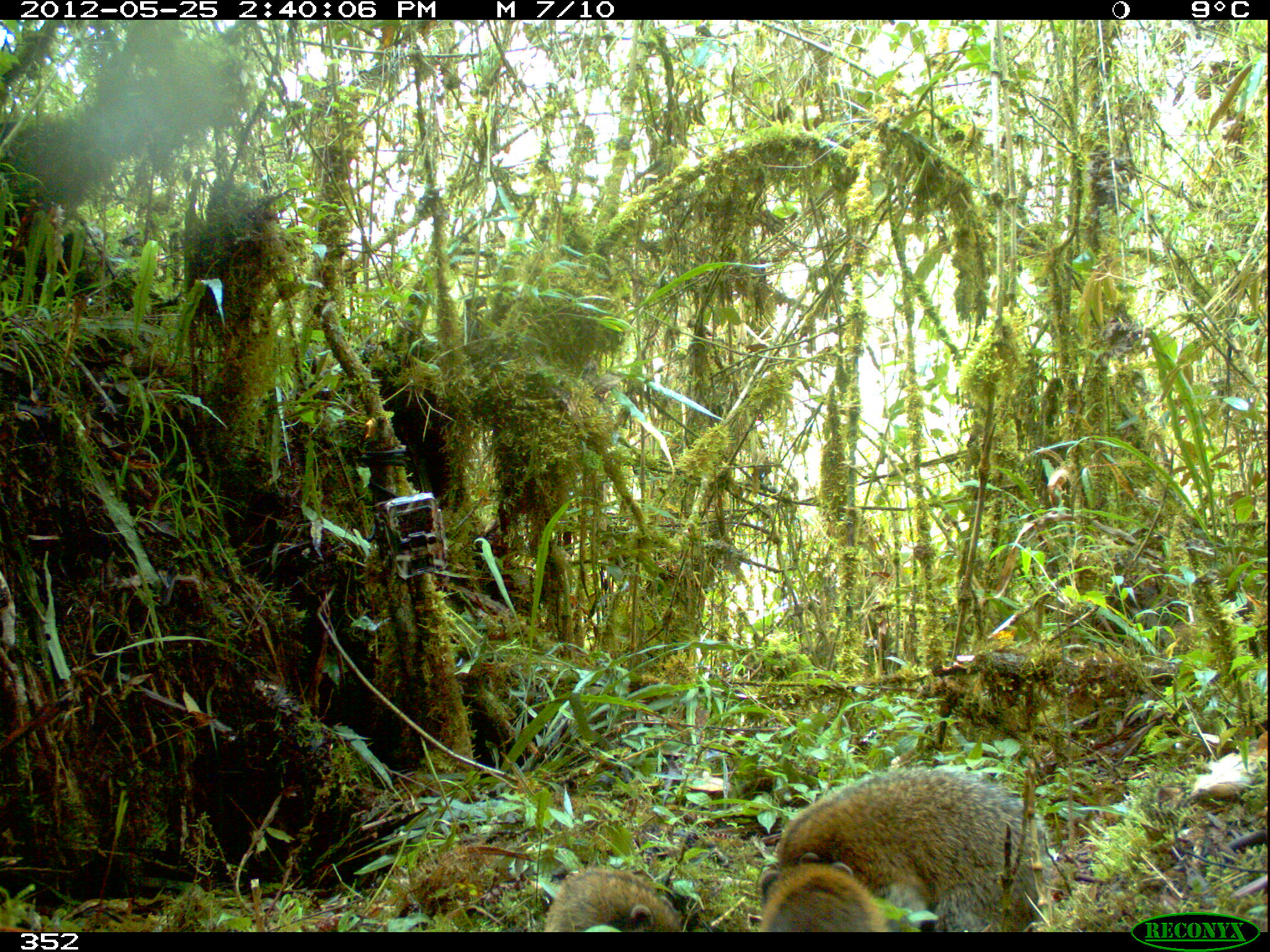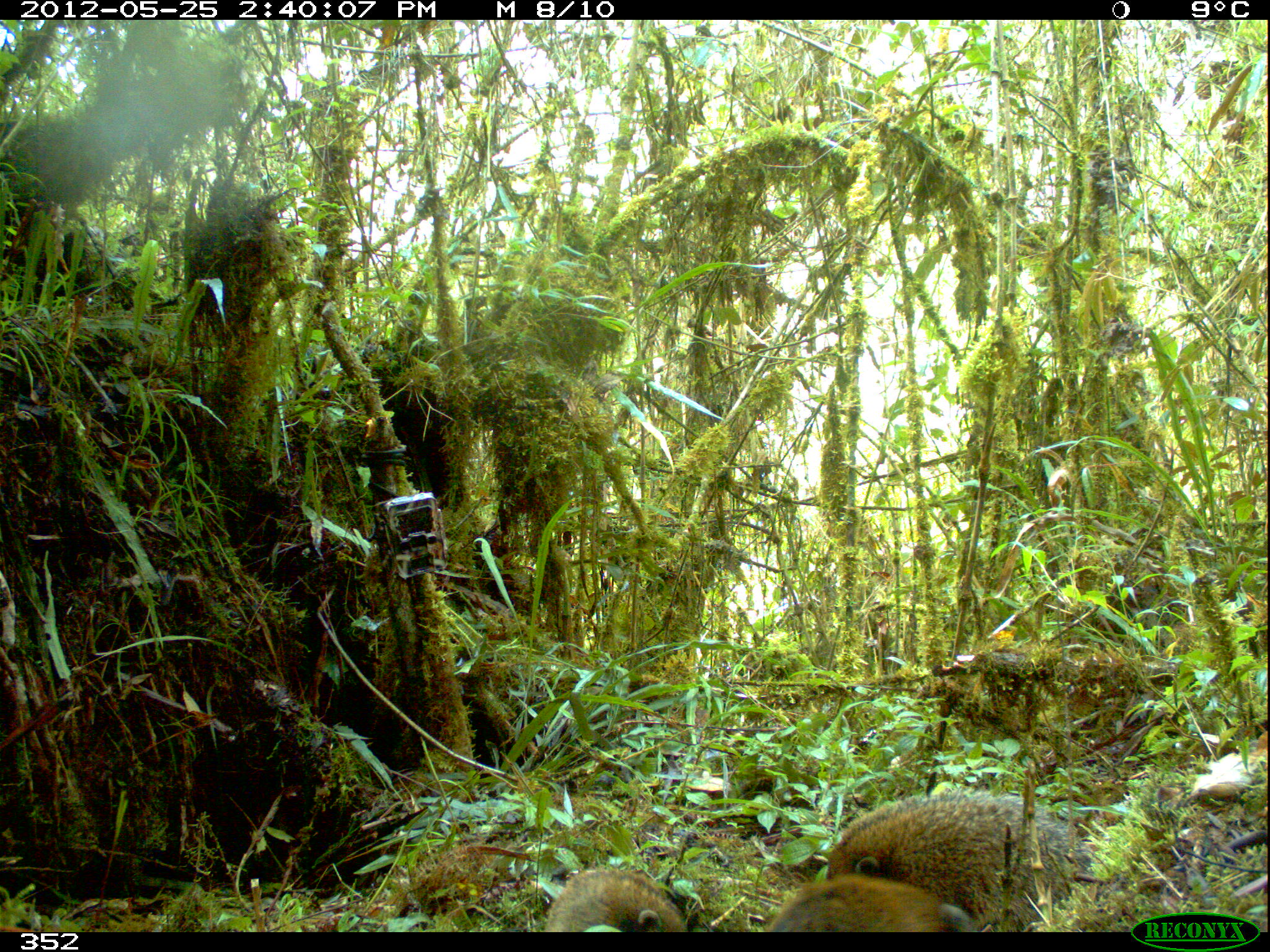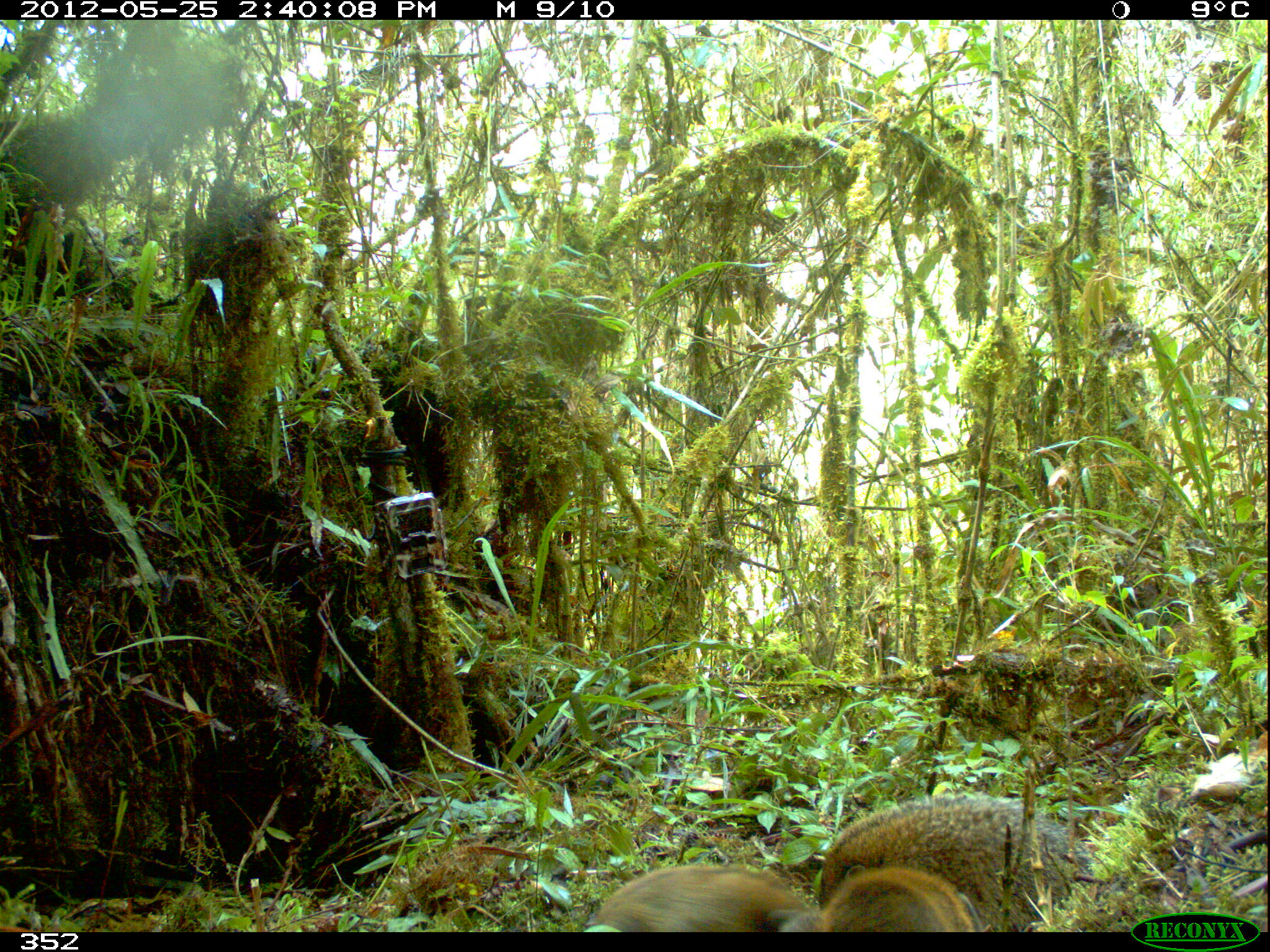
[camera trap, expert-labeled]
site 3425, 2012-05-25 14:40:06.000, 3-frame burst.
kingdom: Animalia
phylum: Chordata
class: Mammalia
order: Carnivora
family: Procyonidae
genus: Nasua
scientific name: Nasua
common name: coatis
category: unknown coati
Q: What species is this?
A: Unknown coati (coatis) (Nasua).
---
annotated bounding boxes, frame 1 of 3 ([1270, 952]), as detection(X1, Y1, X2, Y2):
unknown coati: detection(773, 768, 1039, 930); detection(755, 855, 886, 932); detection(543, 866, 682, 932)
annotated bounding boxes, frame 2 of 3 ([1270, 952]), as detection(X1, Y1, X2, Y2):
unknown coati: detection(826, 789, 1096, 930); detection(766, 872, 979, 931); detection(543, 863, 686, 932)